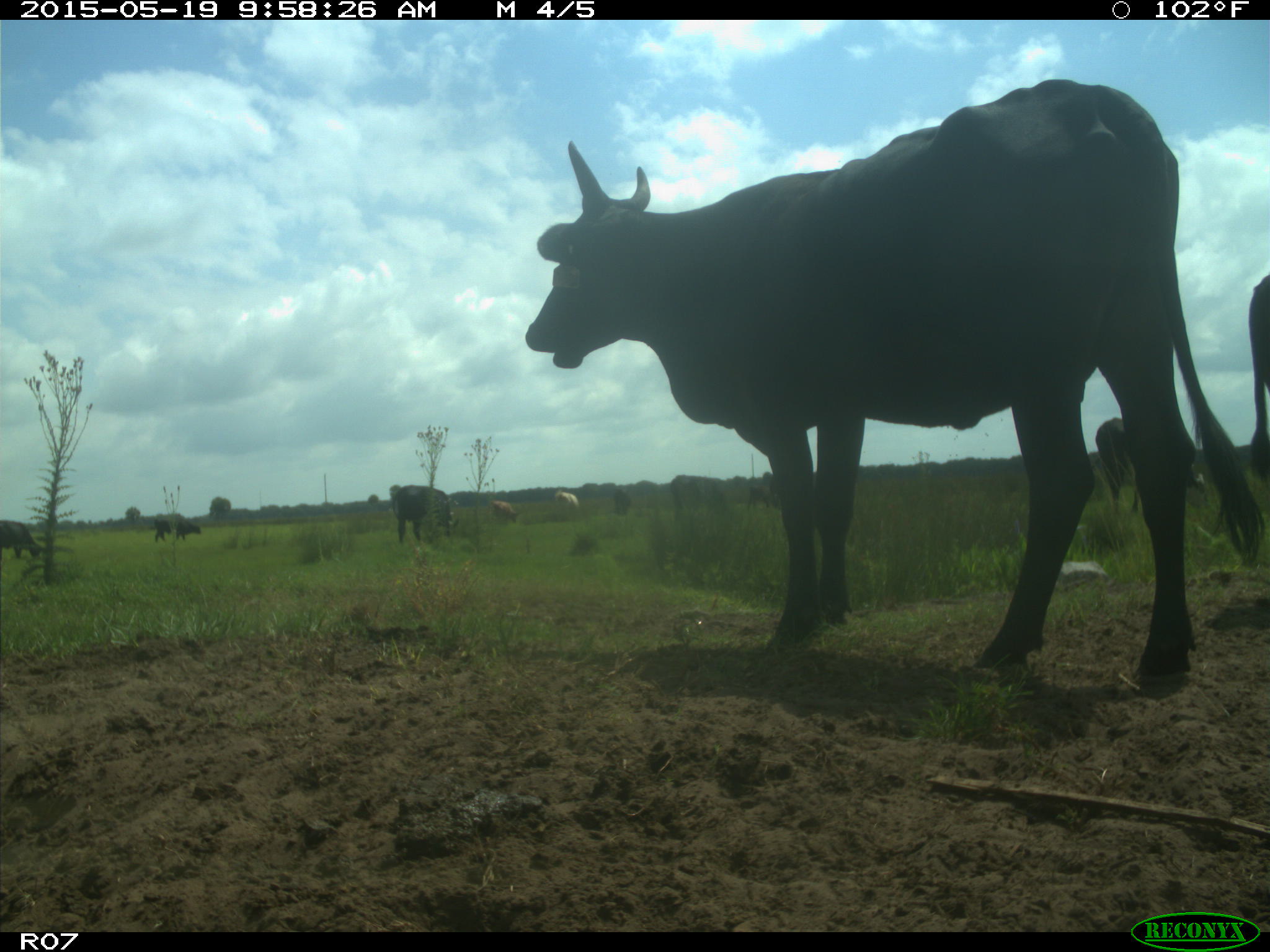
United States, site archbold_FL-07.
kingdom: Animalia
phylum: Chordata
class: Mammalia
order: Artiodactyla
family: Bovidae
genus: Bos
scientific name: Bos taurus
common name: domestic cow